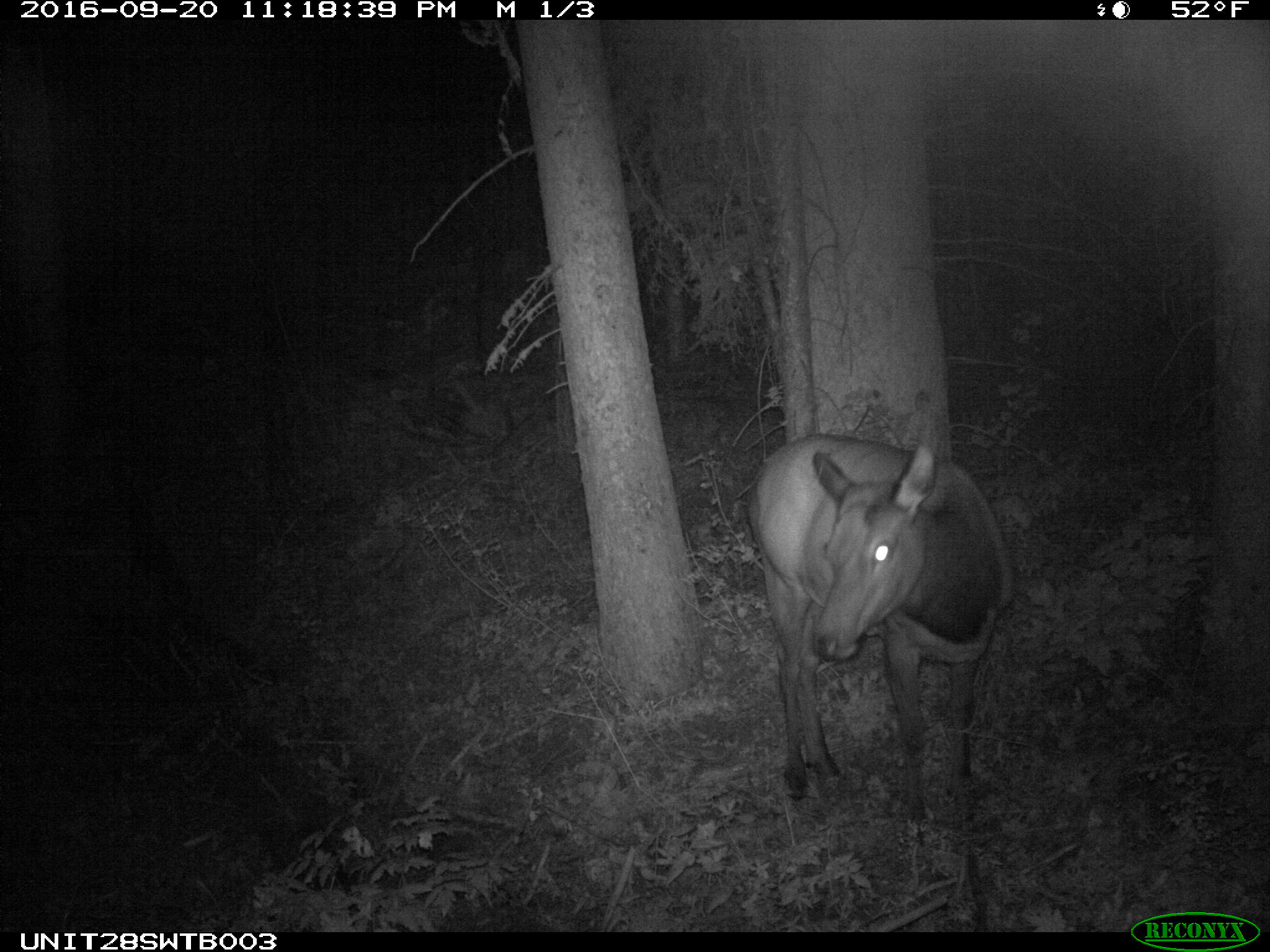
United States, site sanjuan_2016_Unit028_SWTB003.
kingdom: Animalia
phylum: Chordata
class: Mammalia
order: Artiodactyla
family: Cervidae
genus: Cervus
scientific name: Cervus elaphus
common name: red deer